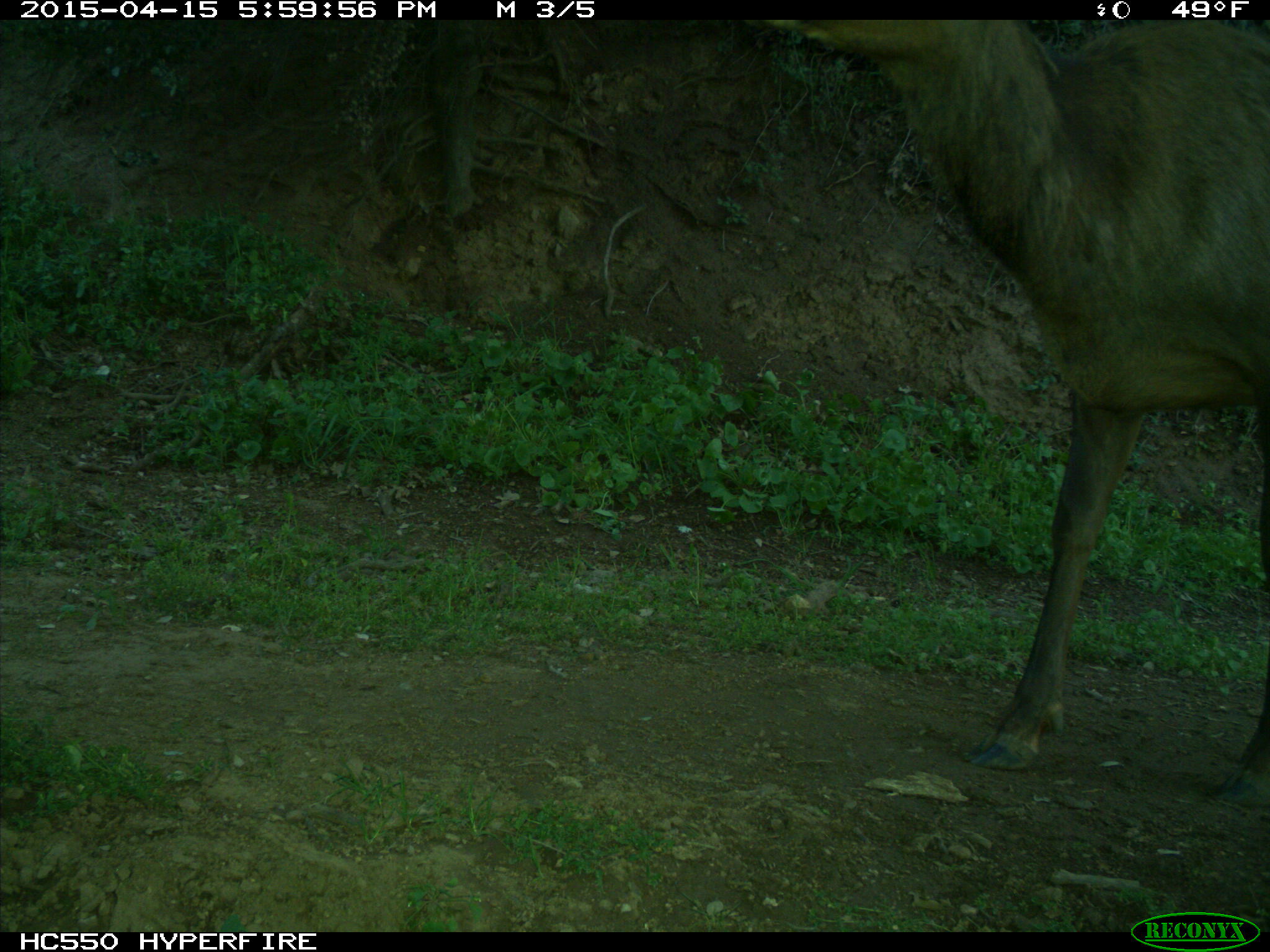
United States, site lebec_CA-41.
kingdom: Animalia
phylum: Chordata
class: Mammalia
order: Artiodactyla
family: Cervidae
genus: Cervus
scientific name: Cervus canadensis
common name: elk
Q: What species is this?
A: Cervus canadensis (elk).